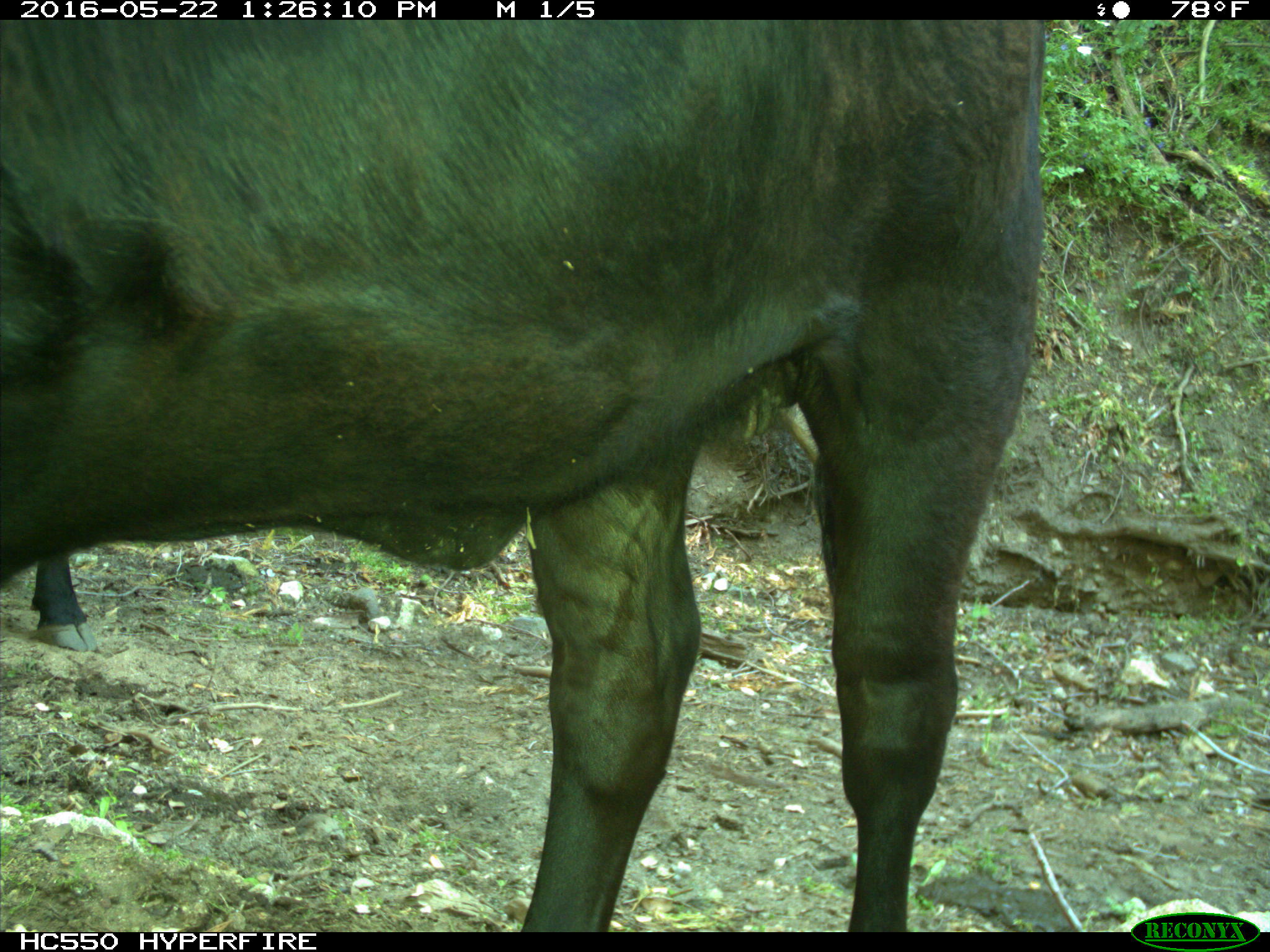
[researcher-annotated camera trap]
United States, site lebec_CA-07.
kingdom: Animalia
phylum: Chordata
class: Mammalia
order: Artiodactyla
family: Bovidae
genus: Bos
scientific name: Bos taurus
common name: domestic cow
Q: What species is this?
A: Bos taurus (domestic cow).